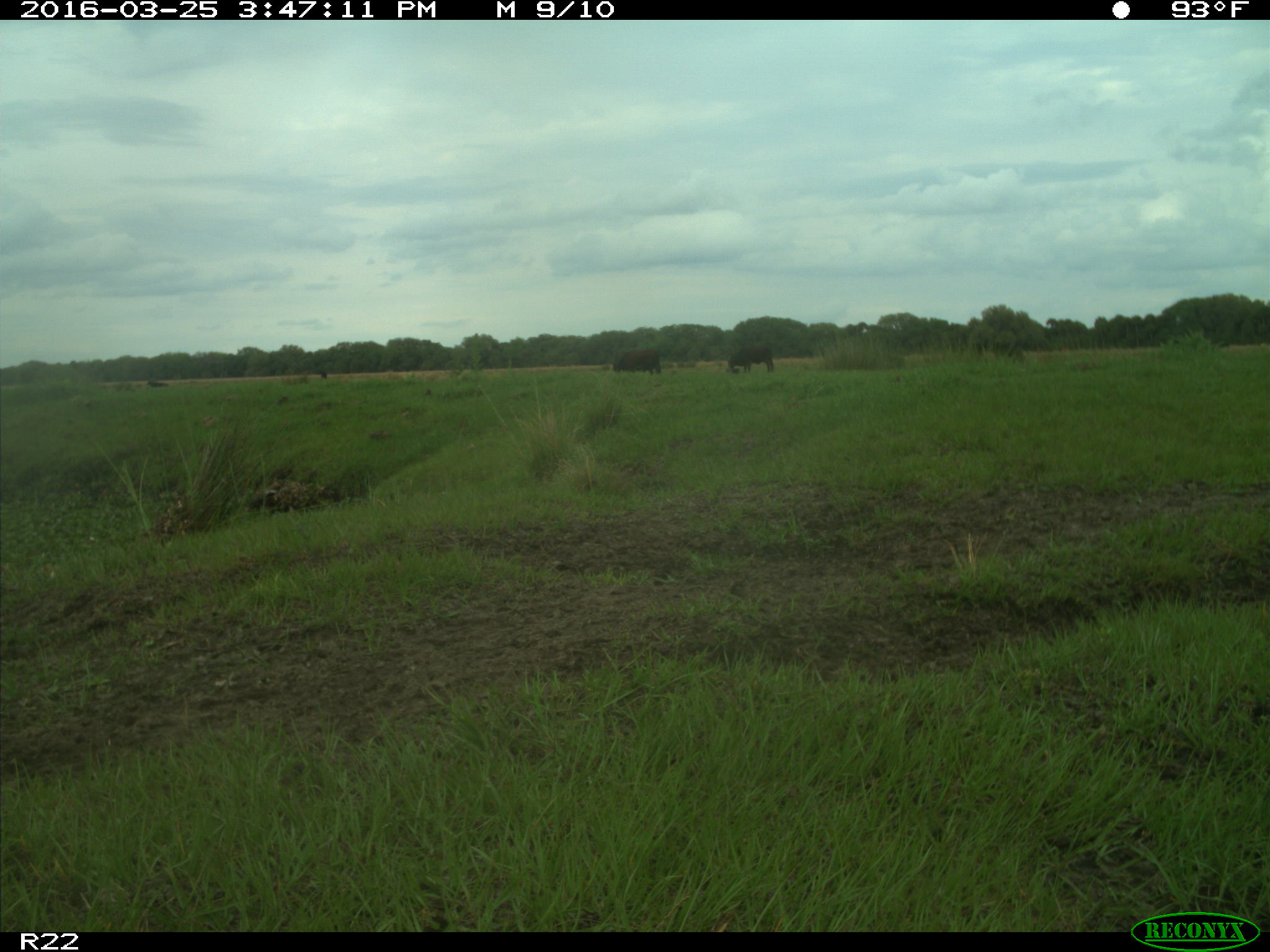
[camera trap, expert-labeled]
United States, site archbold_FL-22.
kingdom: Animalia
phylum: Chordata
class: Mammalia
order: Artiodactyla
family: Bovidae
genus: Bos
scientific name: Bos taurus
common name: domestic cow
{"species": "Bos taurus (domestic cow)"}